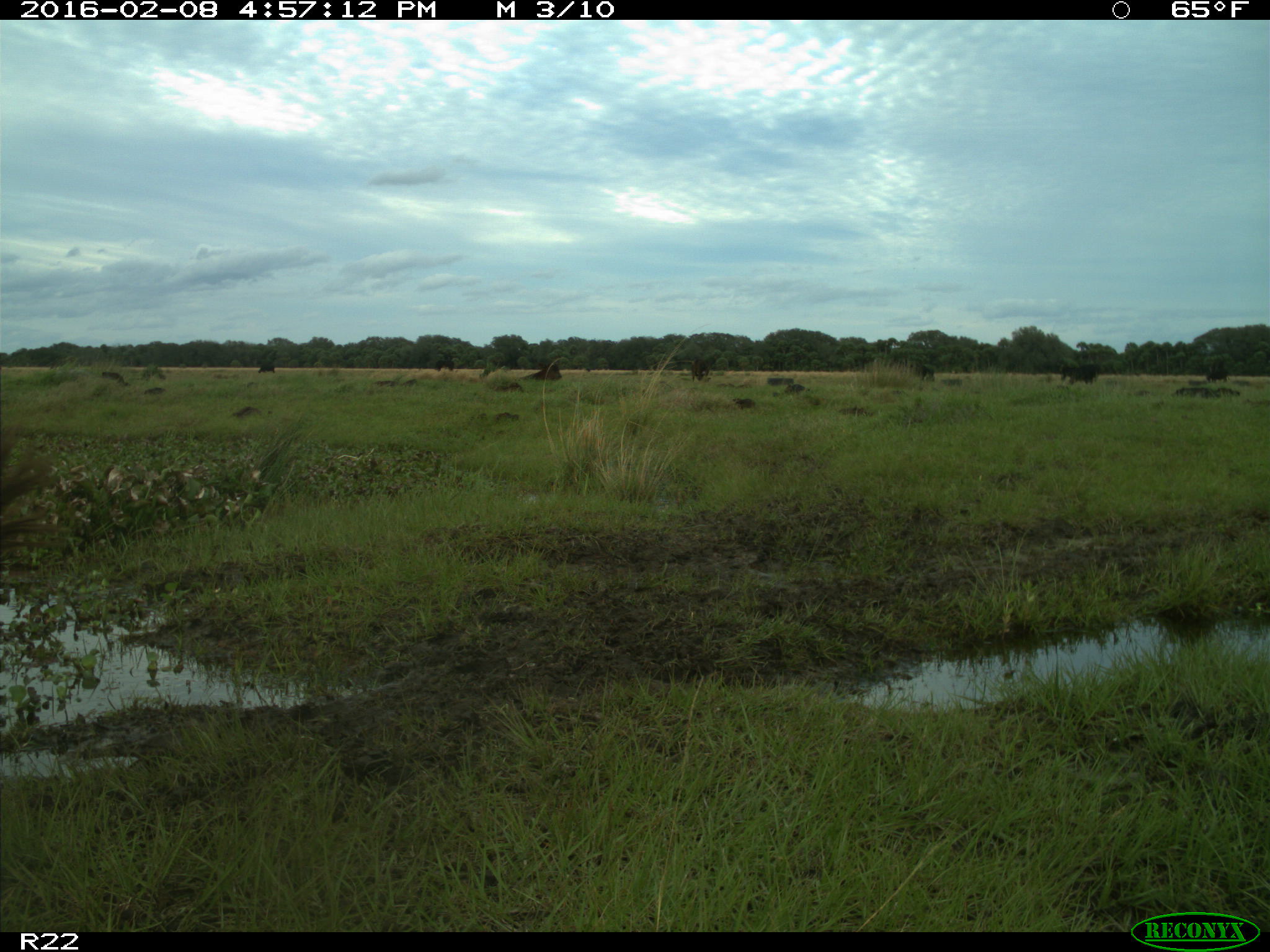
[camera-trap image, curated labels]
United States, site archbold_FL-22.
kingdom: Animalia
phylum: Chordata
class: Mammalia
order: Artiodactyla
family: Bovidae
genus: Bos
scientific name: Bos taurus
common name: domestic cow